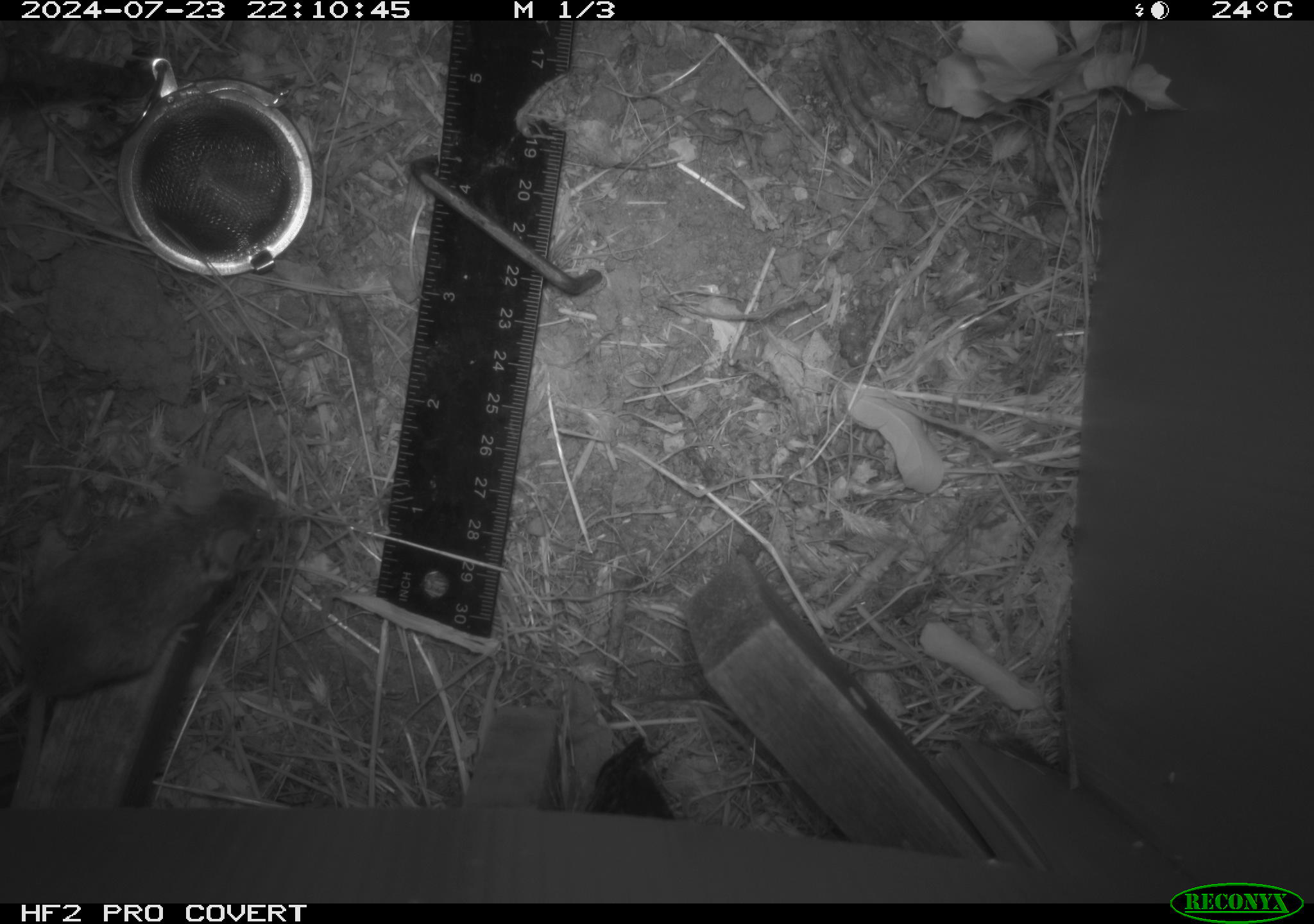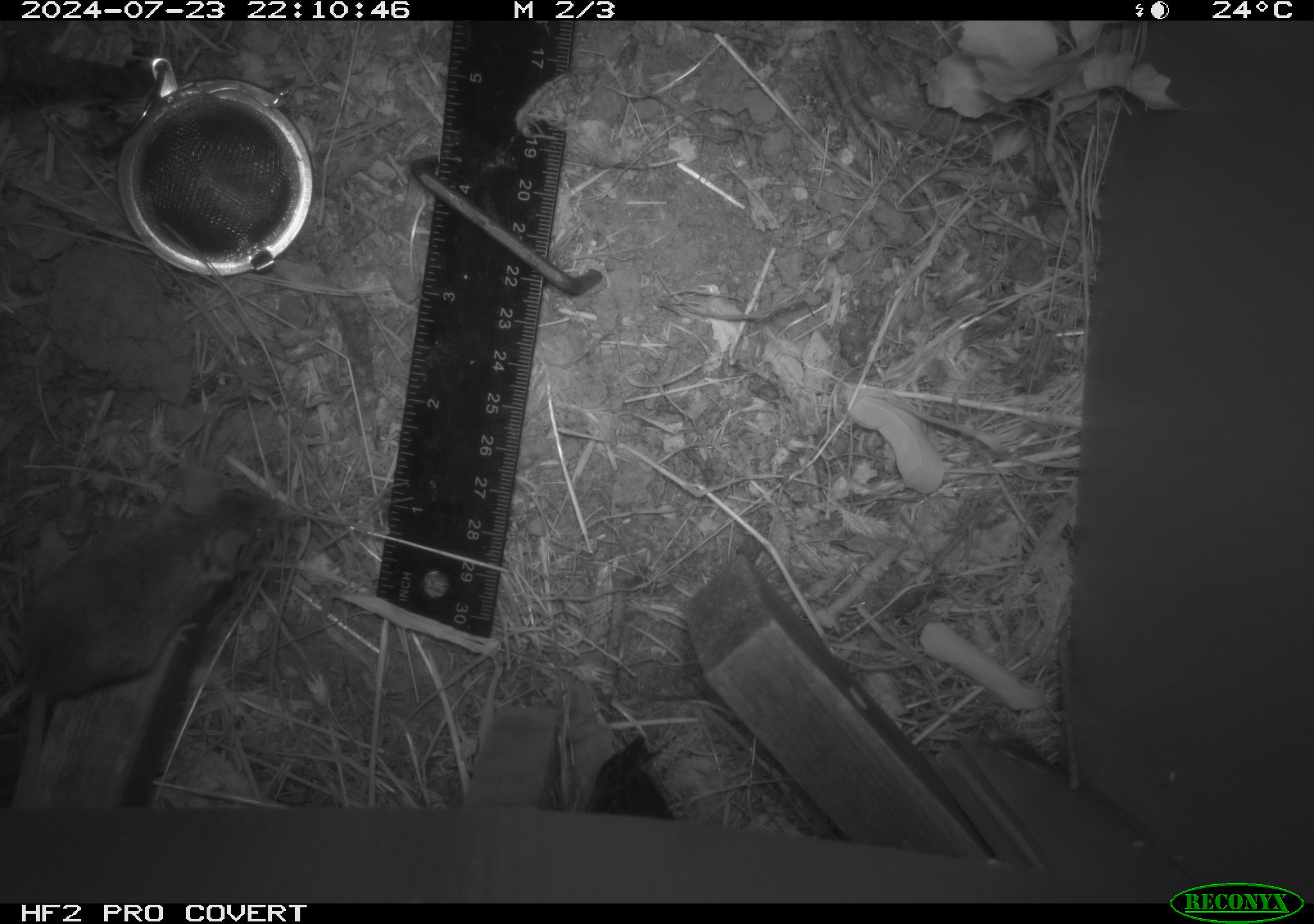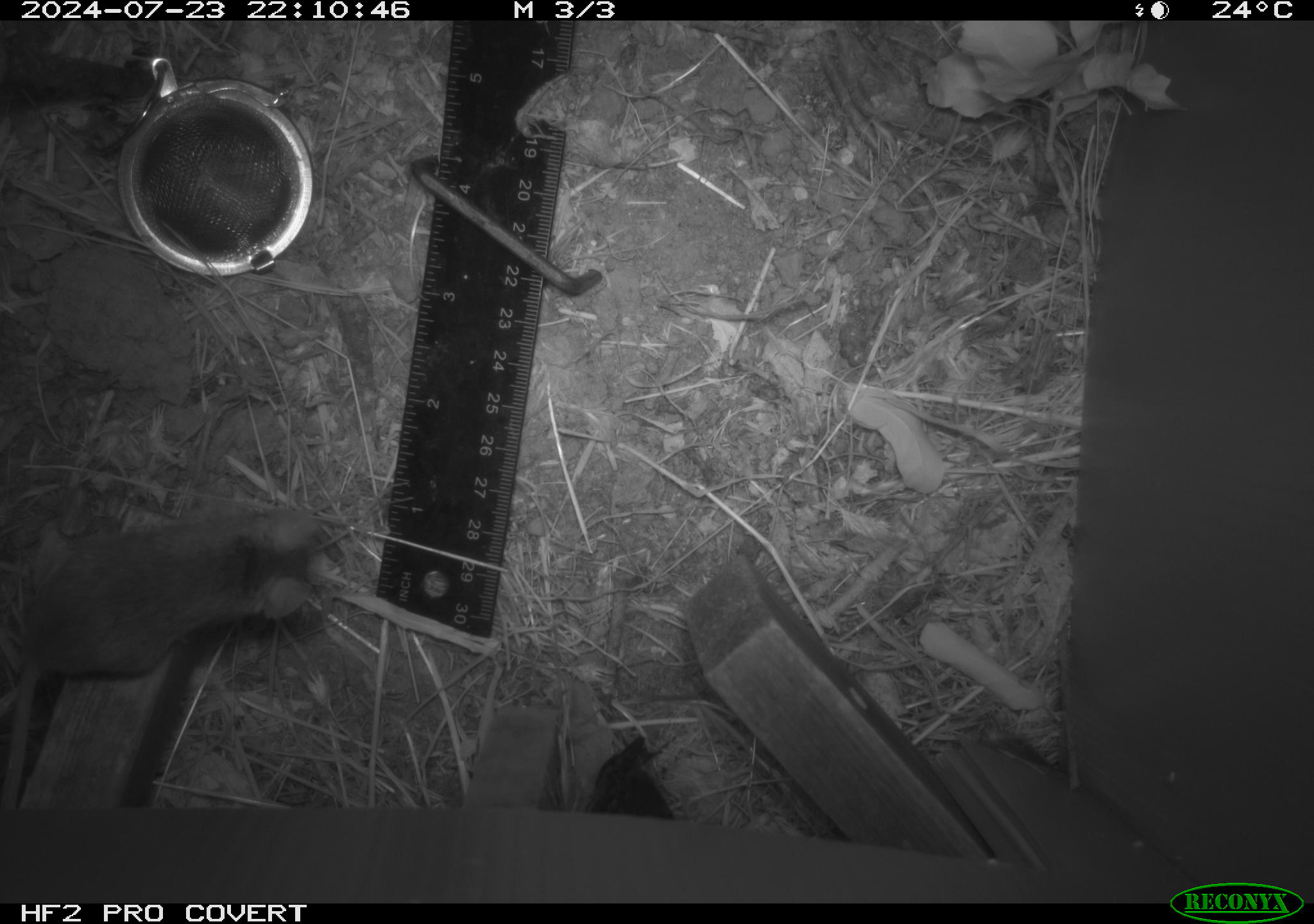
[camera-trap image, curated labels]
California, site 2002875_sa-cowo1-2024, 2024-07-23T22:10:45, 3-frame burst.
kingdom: Animalia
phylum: Chordata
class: Mammalia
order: Rodentia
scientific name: Rodentia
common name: mouse species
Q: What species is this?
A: Mouse species (Rodentia).